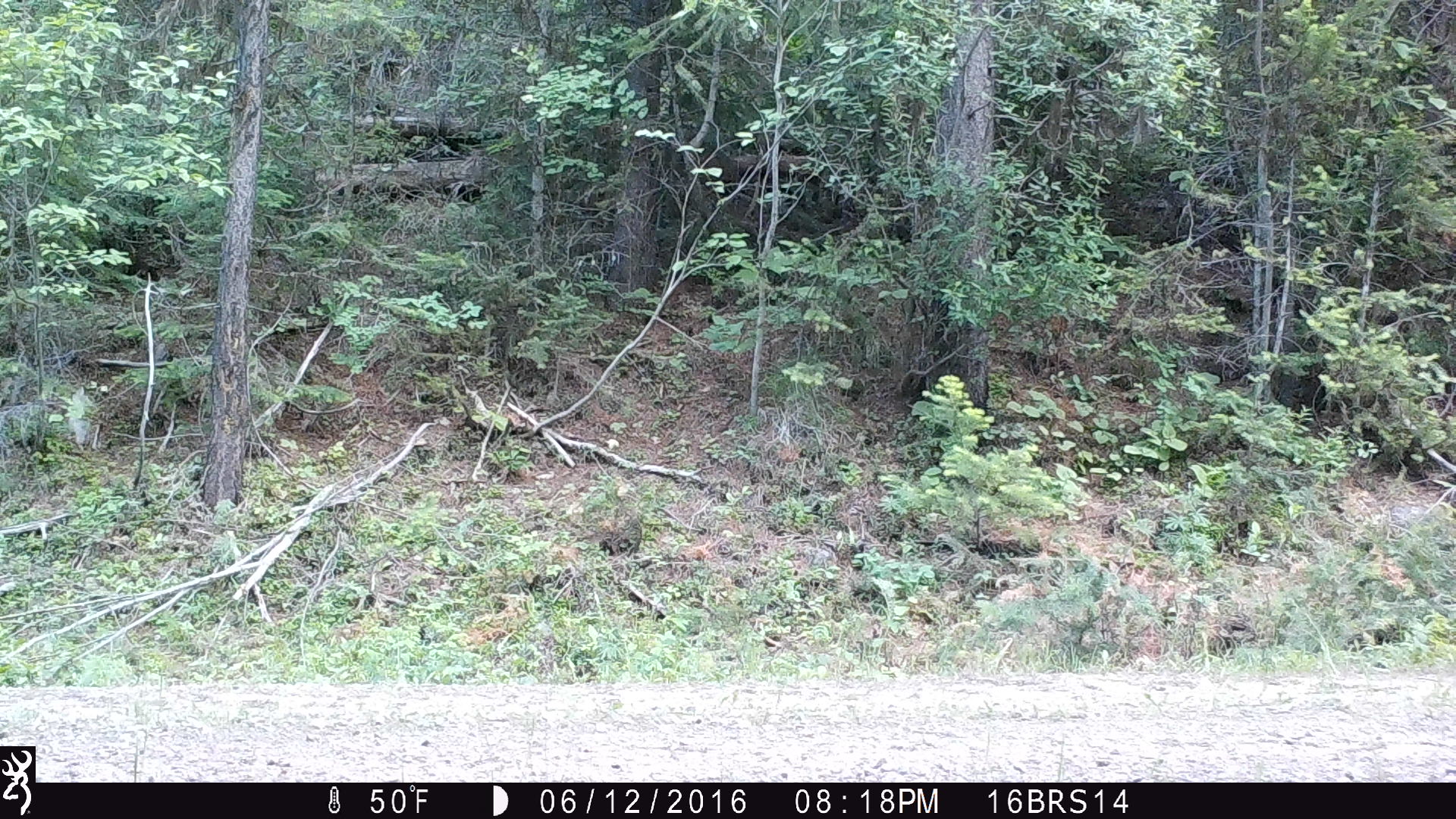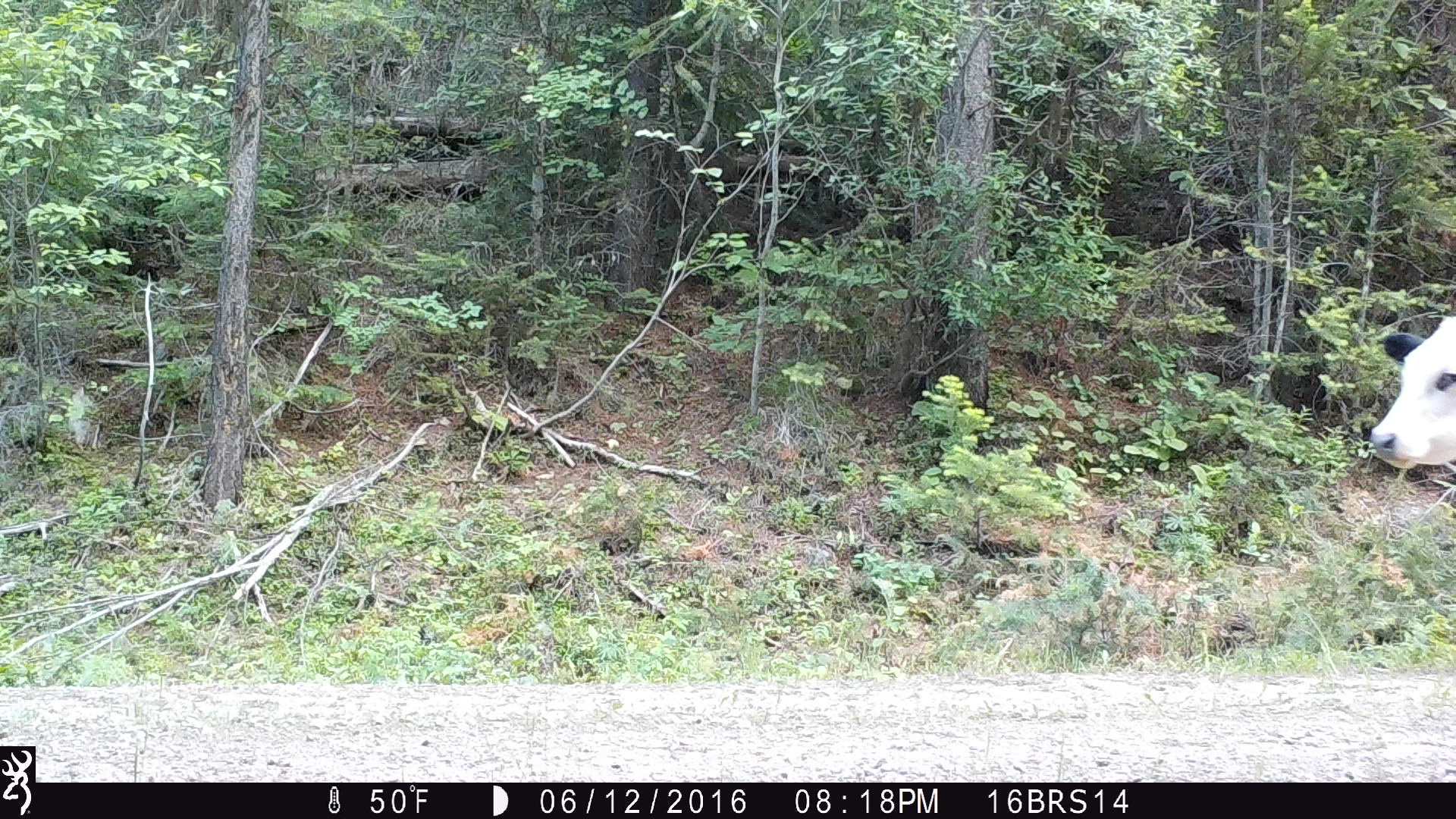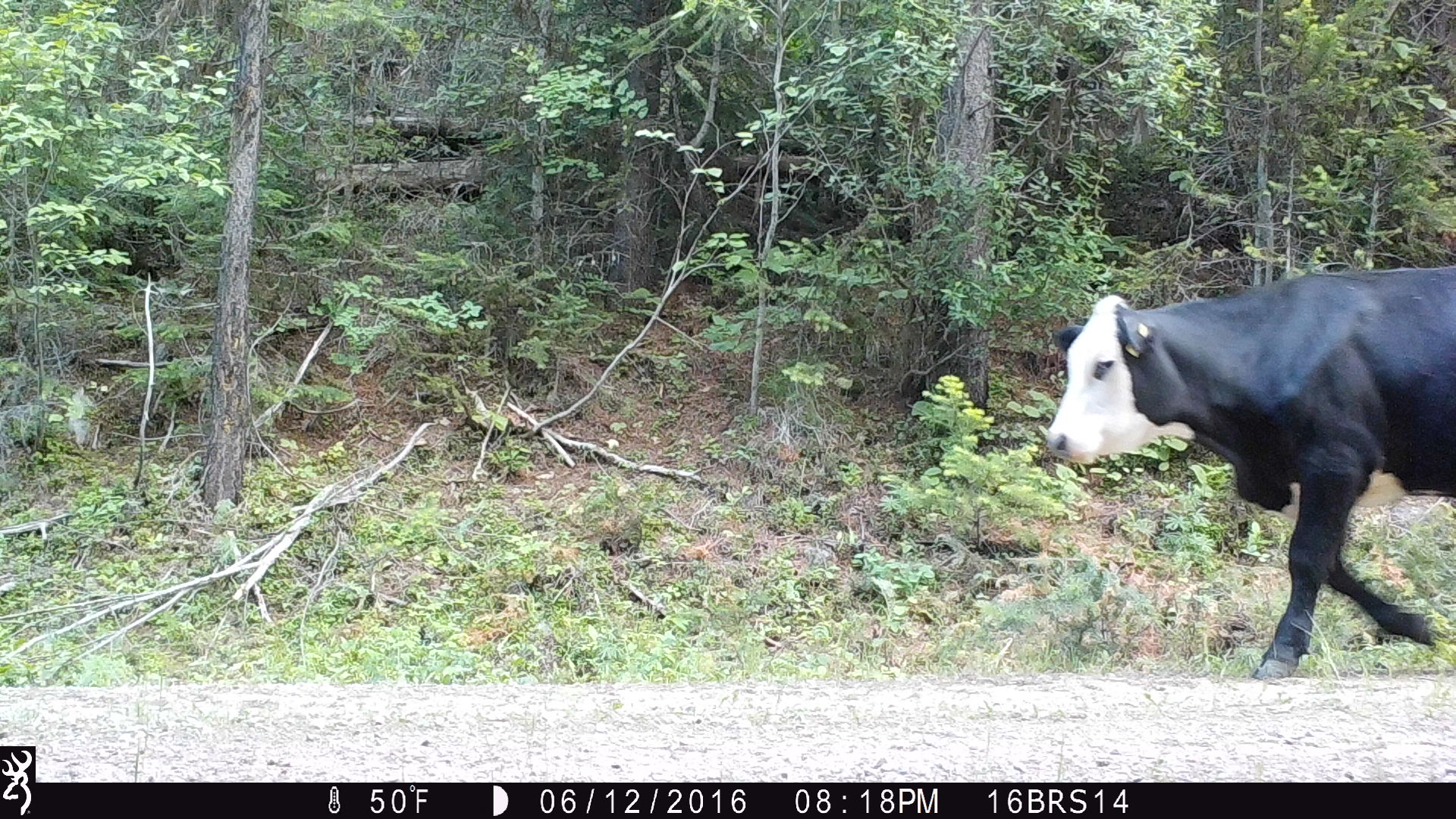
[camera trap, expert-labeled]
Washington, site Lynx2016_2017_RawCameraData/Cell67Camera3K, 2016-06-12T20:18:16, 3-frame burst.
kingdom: Animalia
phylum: Chordata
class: Mammalia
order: Artiodactyla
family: Bovidae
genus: Bos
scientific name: Bos taurus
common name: domestic cattle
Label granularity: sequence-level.